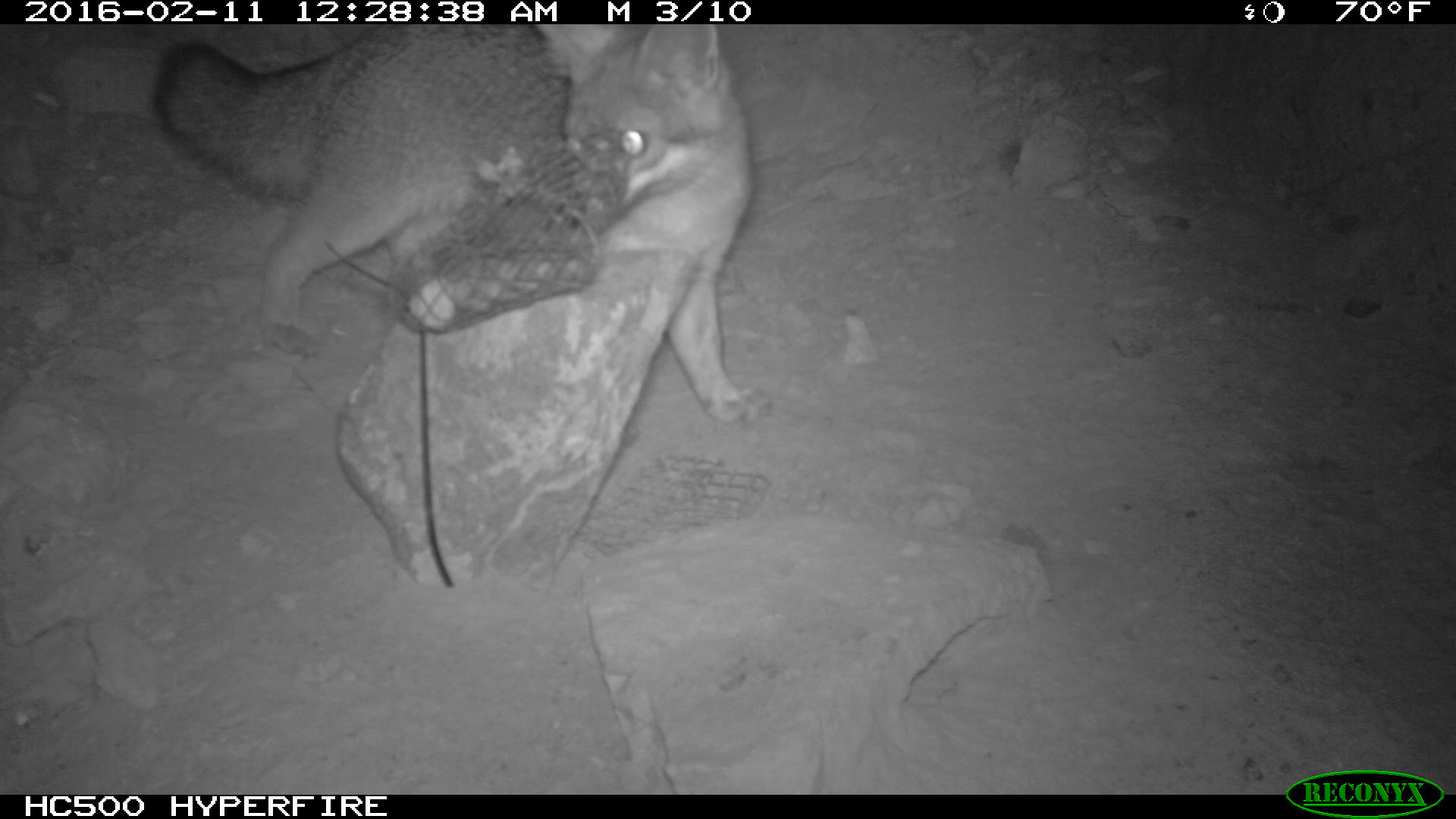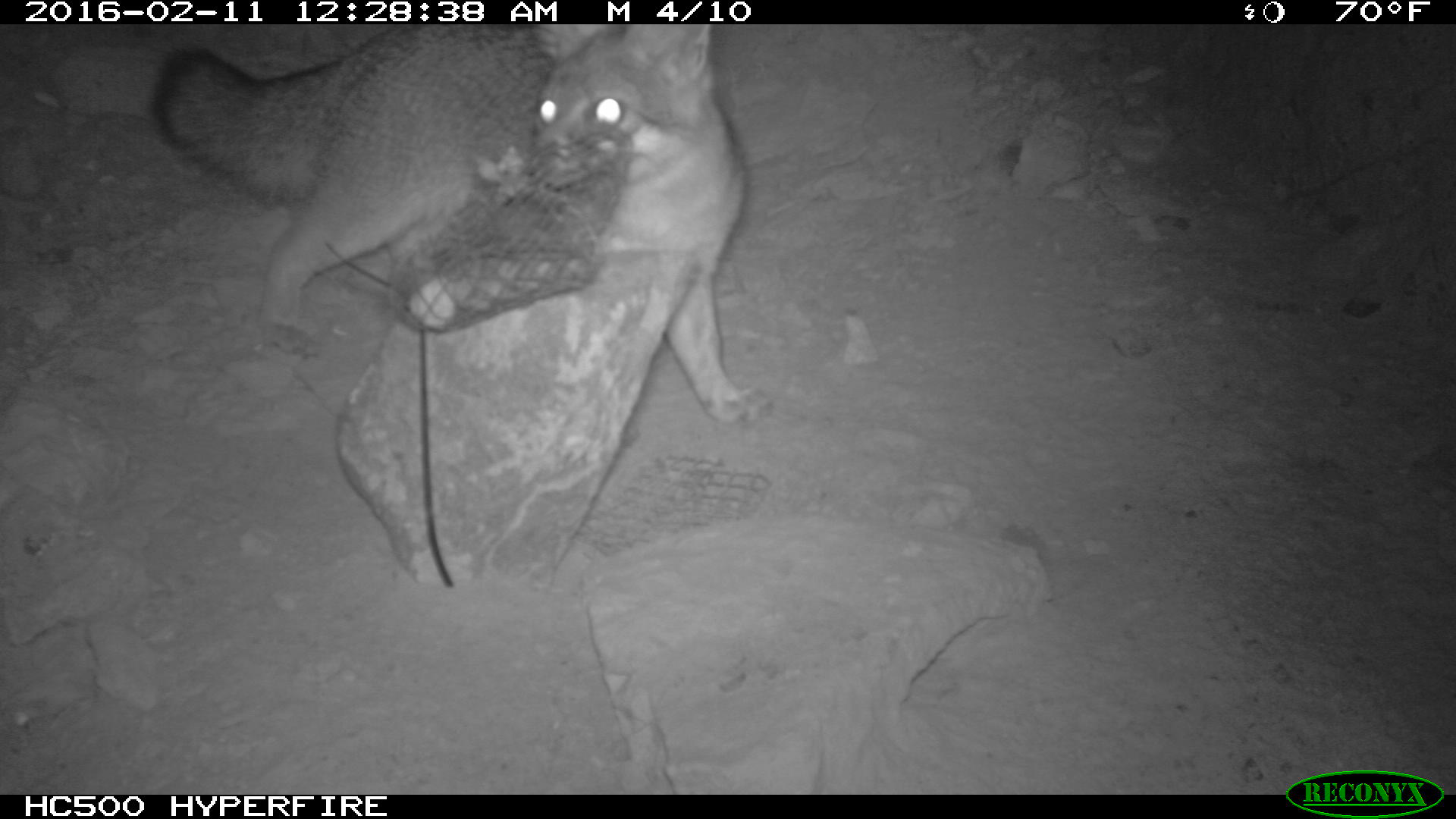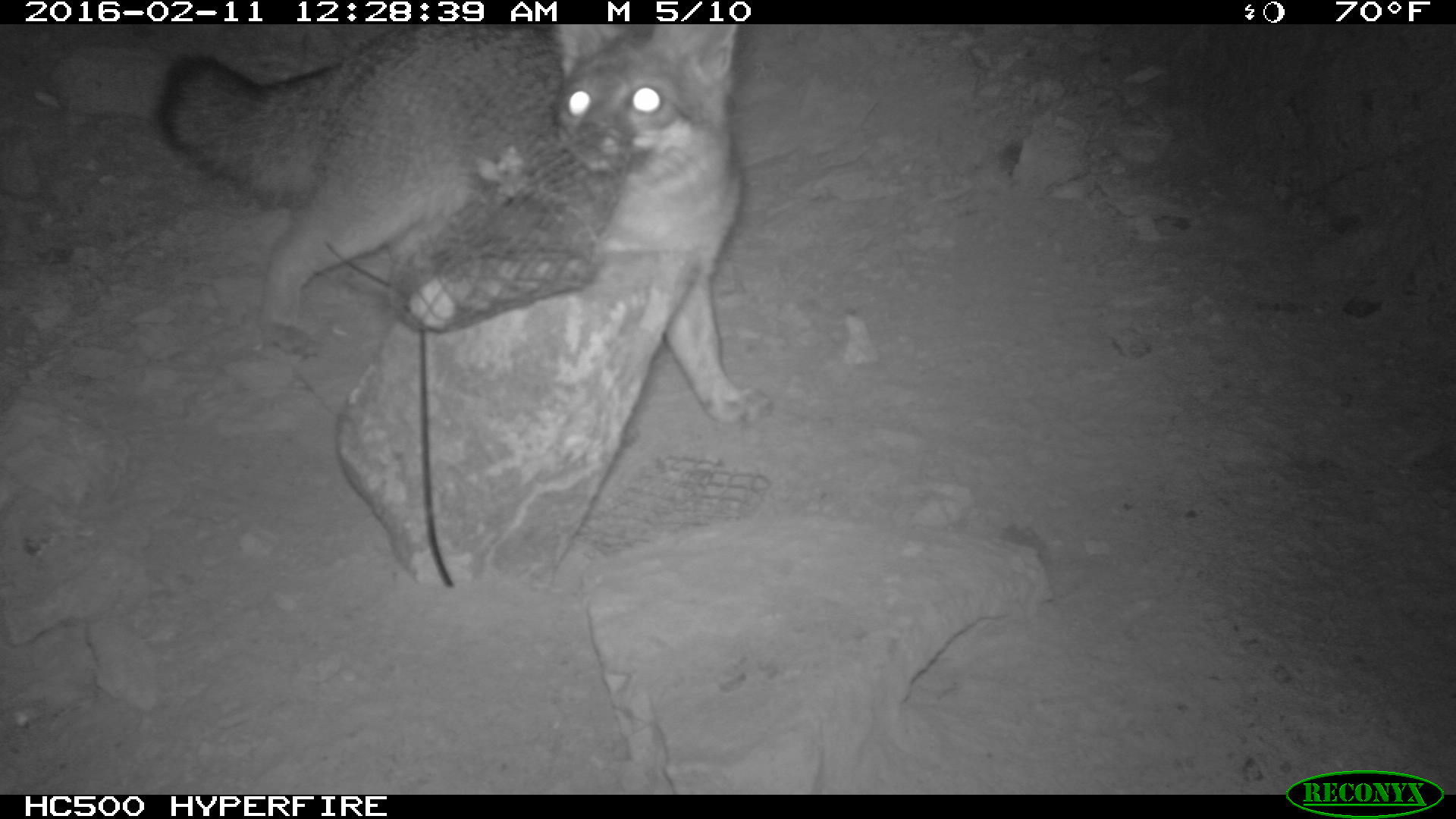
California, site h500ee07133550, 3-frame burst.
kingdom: Animalia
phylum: Chordata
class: Mammalia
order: Carnivora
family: Canidae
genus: Urocyon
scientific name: Urocyon littoralis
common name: island fox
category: fox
Fox (island fox) (Urocyon littoralis).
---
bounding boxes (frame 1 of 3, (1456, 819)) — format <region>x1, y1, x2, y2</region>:
fox: <region>150, 22, 773, 425</region>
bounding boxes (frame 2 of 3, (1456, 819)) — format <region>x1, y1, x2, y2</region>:
fox: <region>149, 27, 774, 428</region>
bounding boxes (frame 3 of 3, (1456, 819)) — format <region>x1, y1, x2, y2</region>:
fox: <region>150, 22, 773, 425</region>